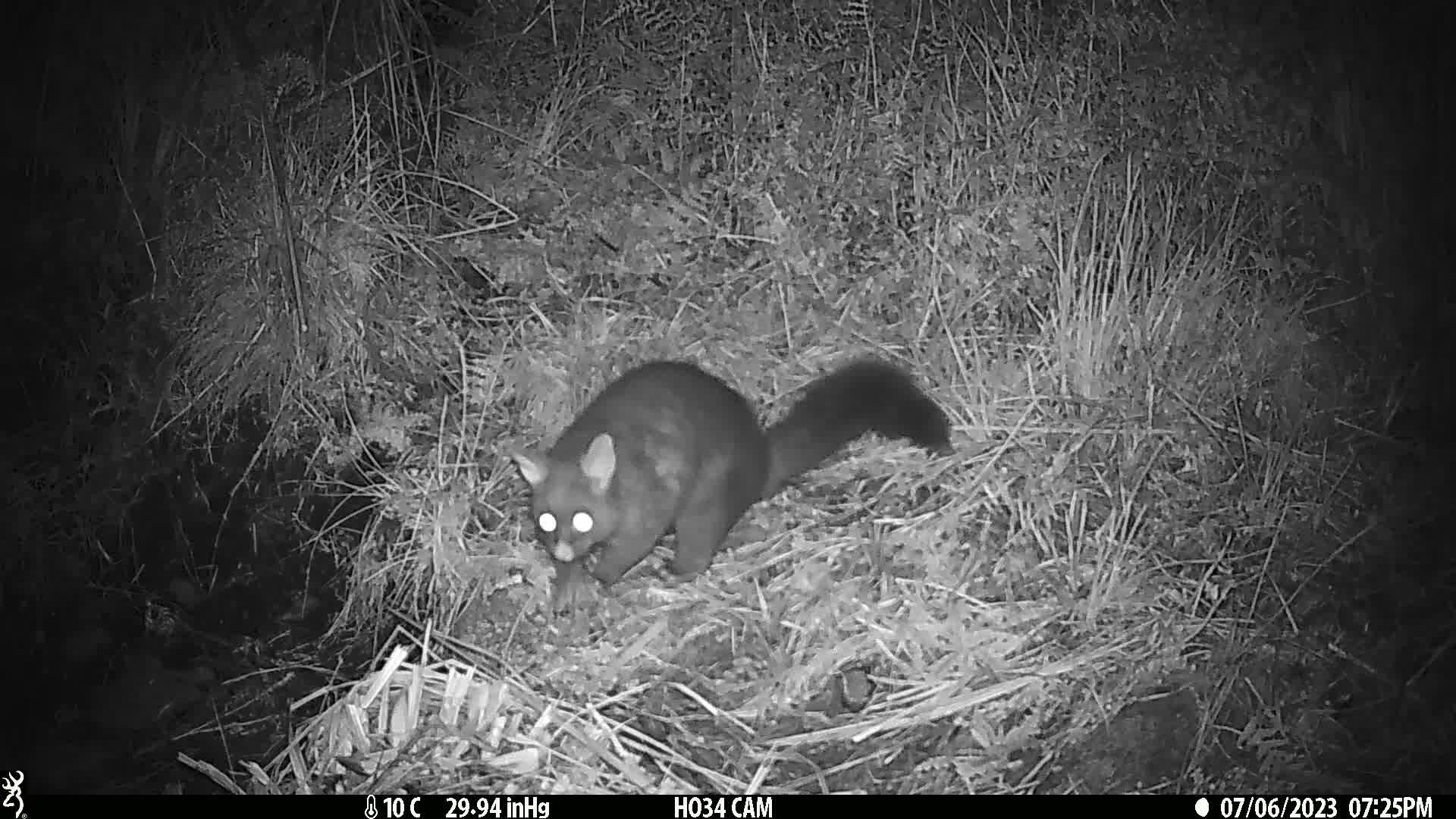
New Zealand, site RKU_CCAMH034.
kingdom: Animalia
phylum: Chordata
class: Mammalia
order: Diprotodontia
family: Phalangeridae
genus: Trichosurus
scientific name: Trichosurus vulpecula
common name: common brushtail possum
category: possum